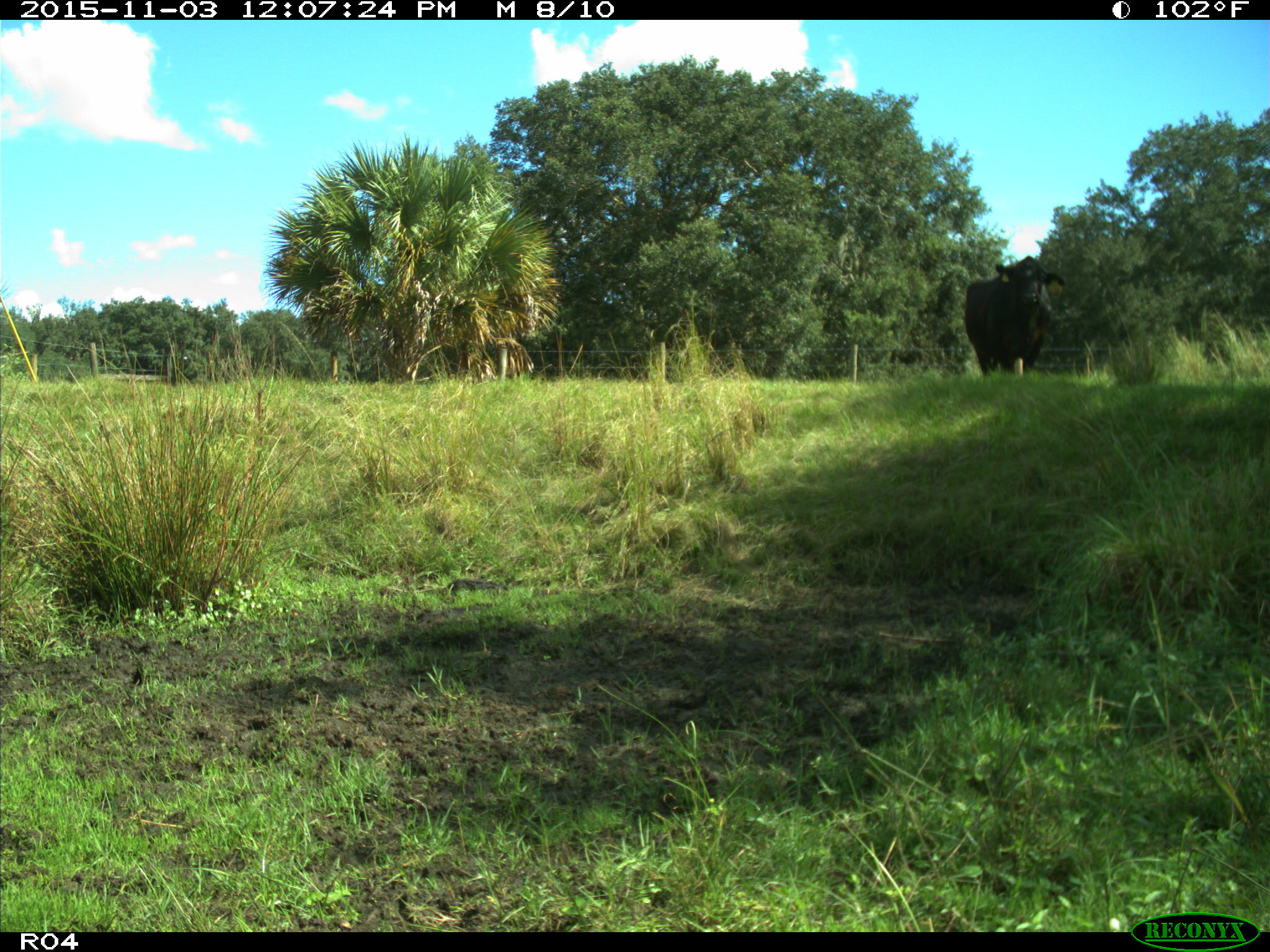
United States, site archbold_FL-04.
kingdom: Animalia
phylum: Chordata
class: Mammalia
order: Artiodactyla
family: Bovidae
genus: Bos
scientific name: Bos taurus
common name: domestic cow